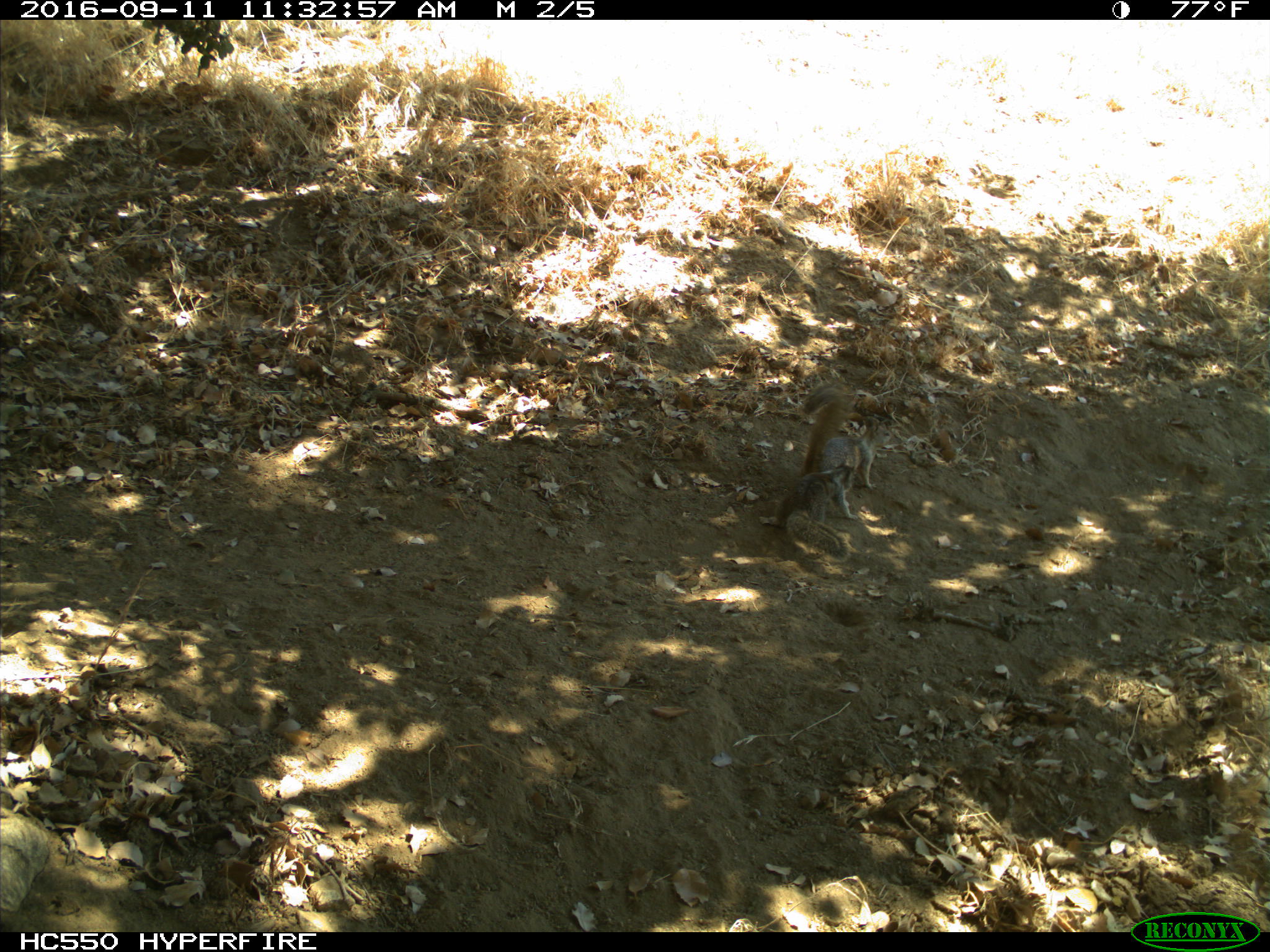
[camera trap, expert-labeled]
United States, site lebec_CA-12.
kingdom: Animalia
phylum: Chordata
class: Mammalia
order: Rodentia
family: Sciuridae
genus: Otospermophilus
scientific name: Otospermophilus beecheyi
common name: california ground squirrel